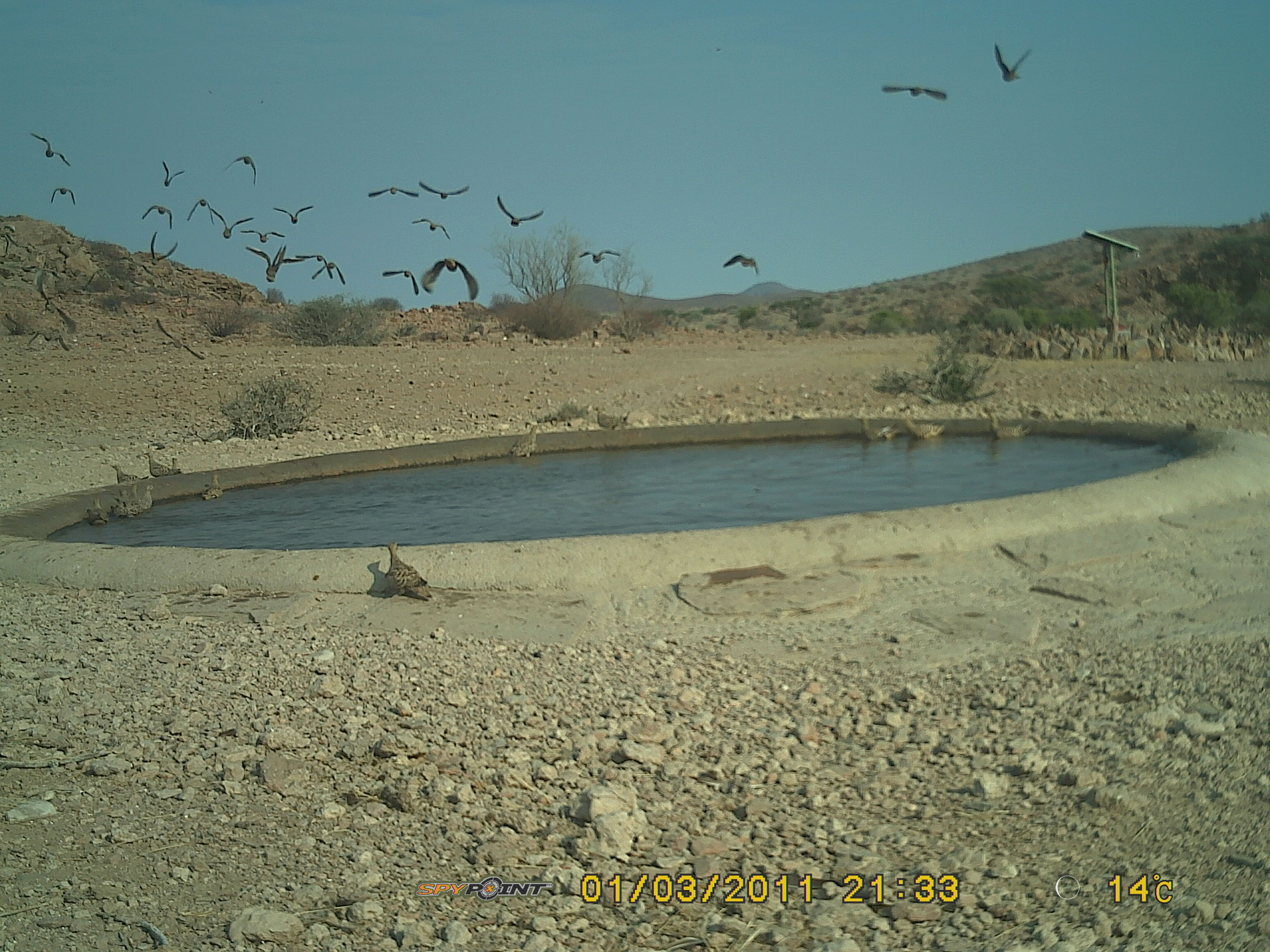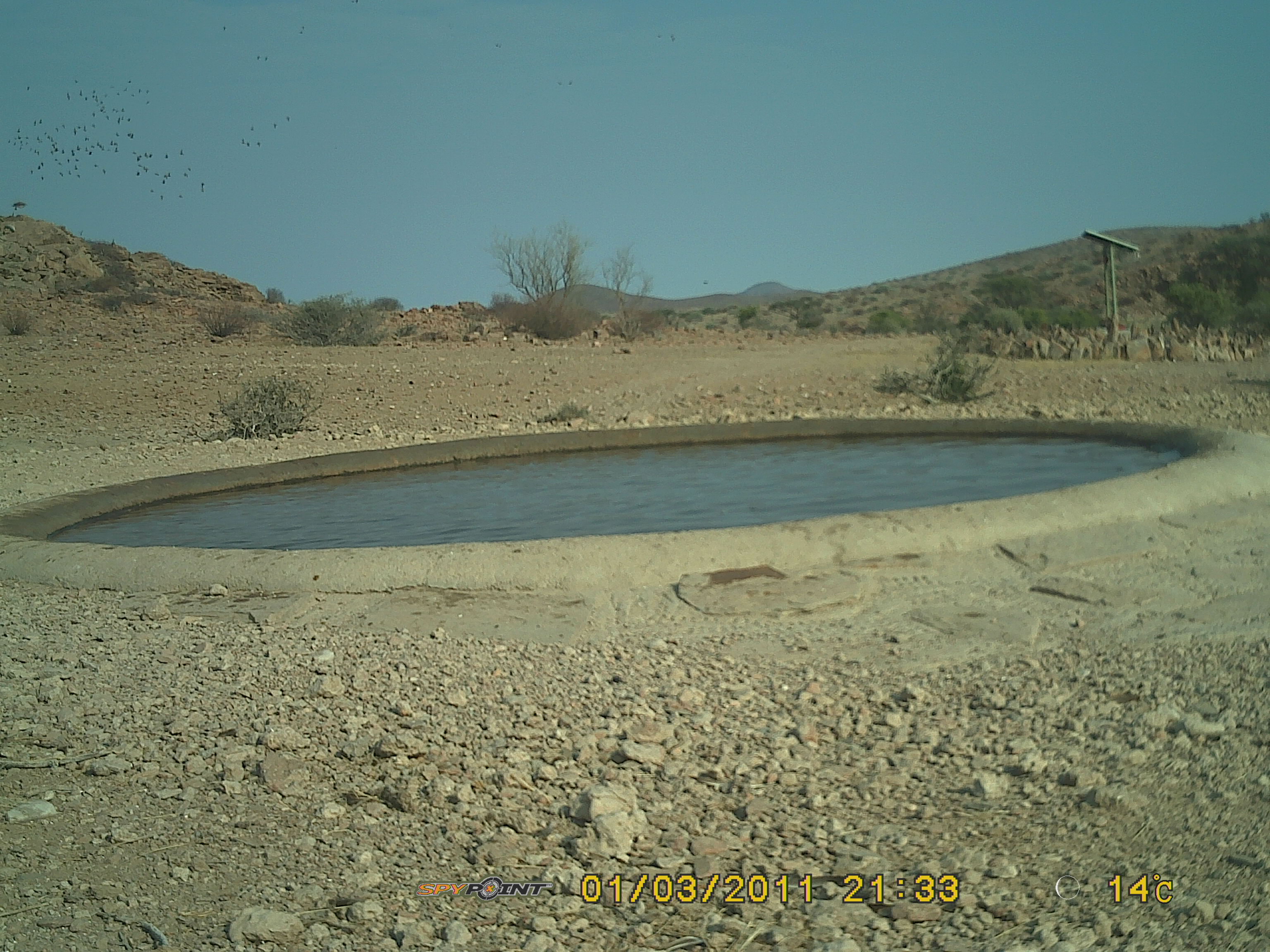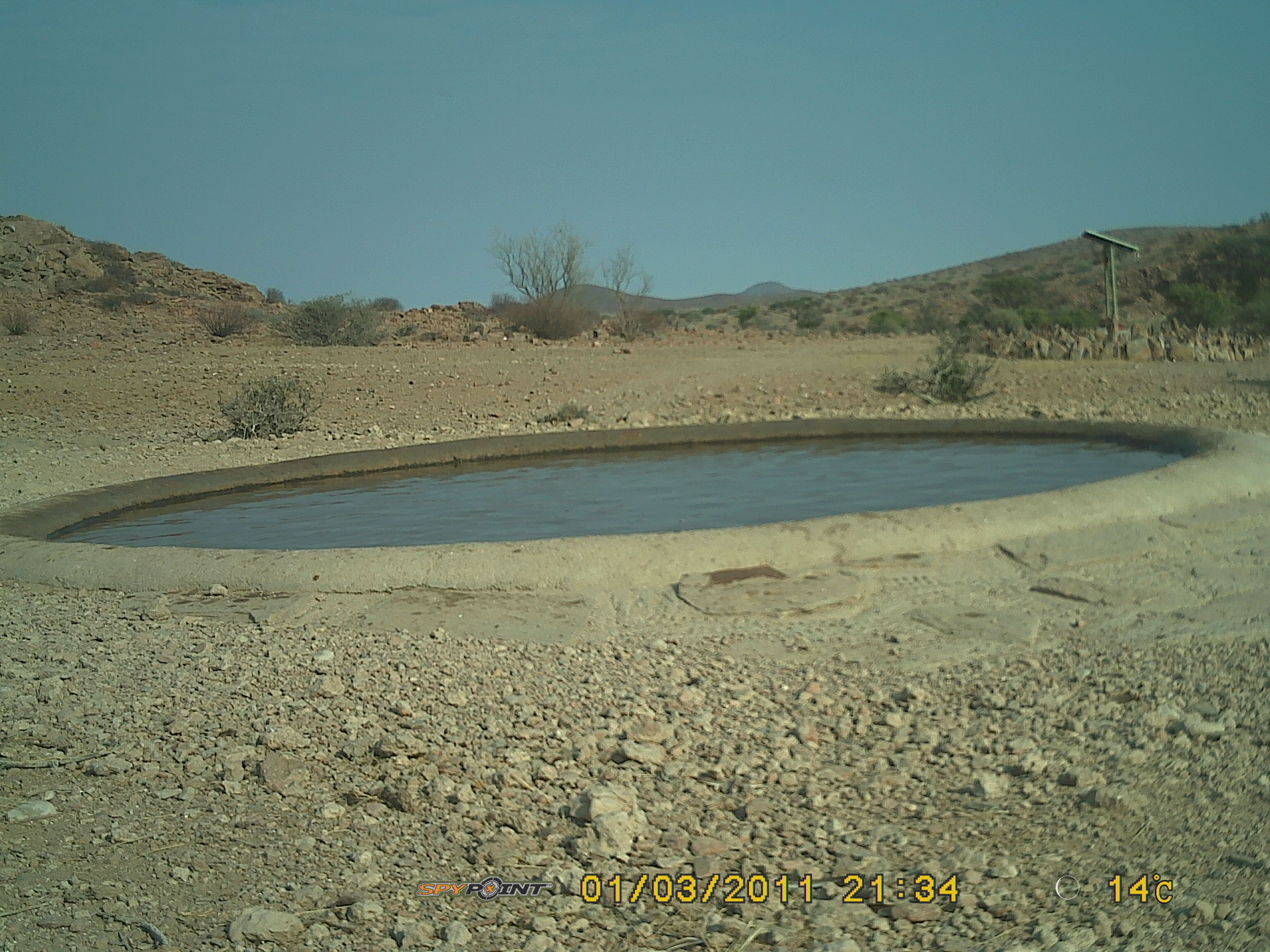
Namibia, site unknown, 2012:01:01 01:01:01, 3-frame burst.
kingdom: Animalia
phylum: Chordata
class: Aves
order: Pterocliformes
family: Pteroclidae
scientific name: Pteroclidae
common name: sandgrouse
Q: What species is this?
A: Pteroclidae (sandgrouse).